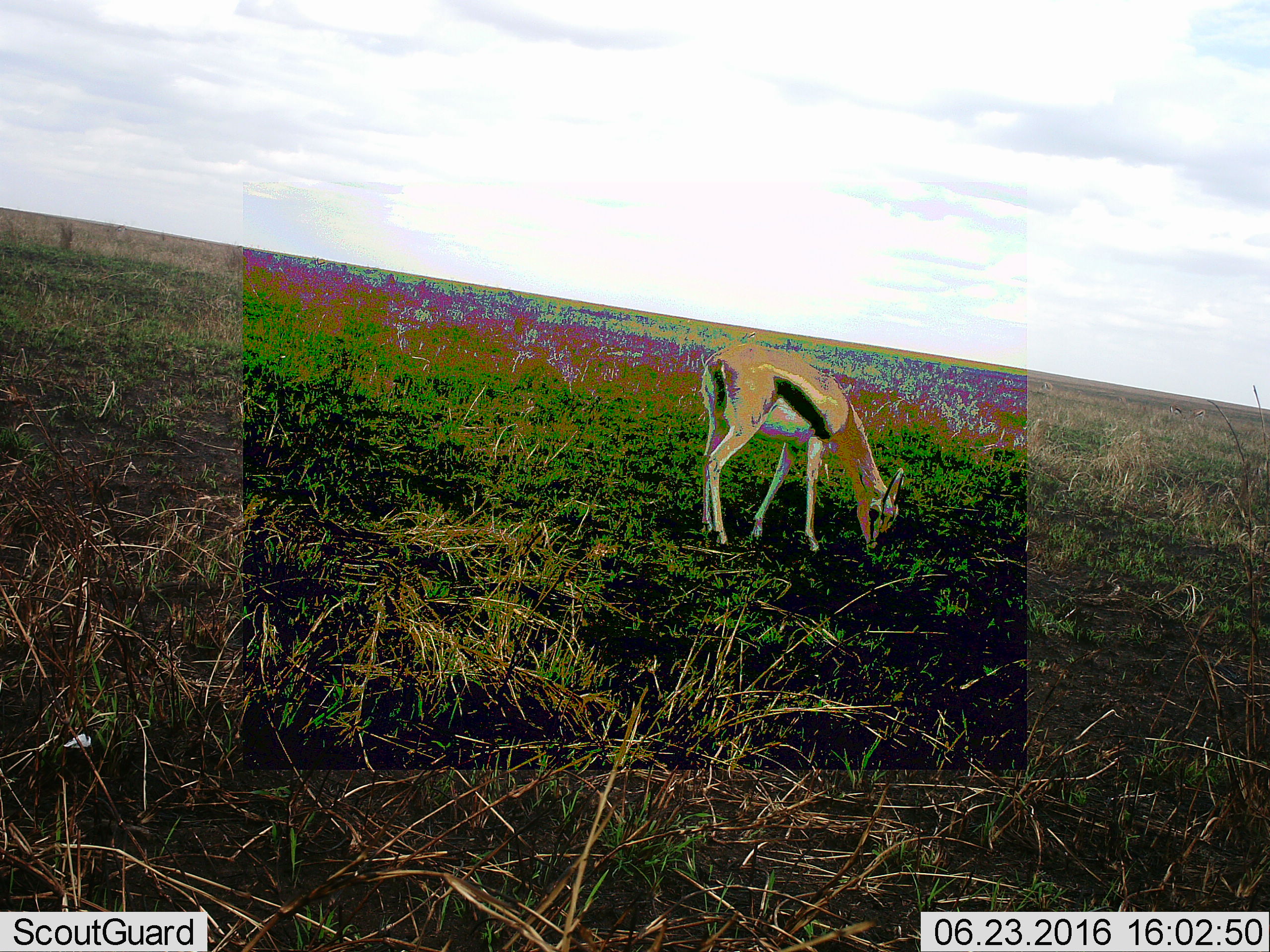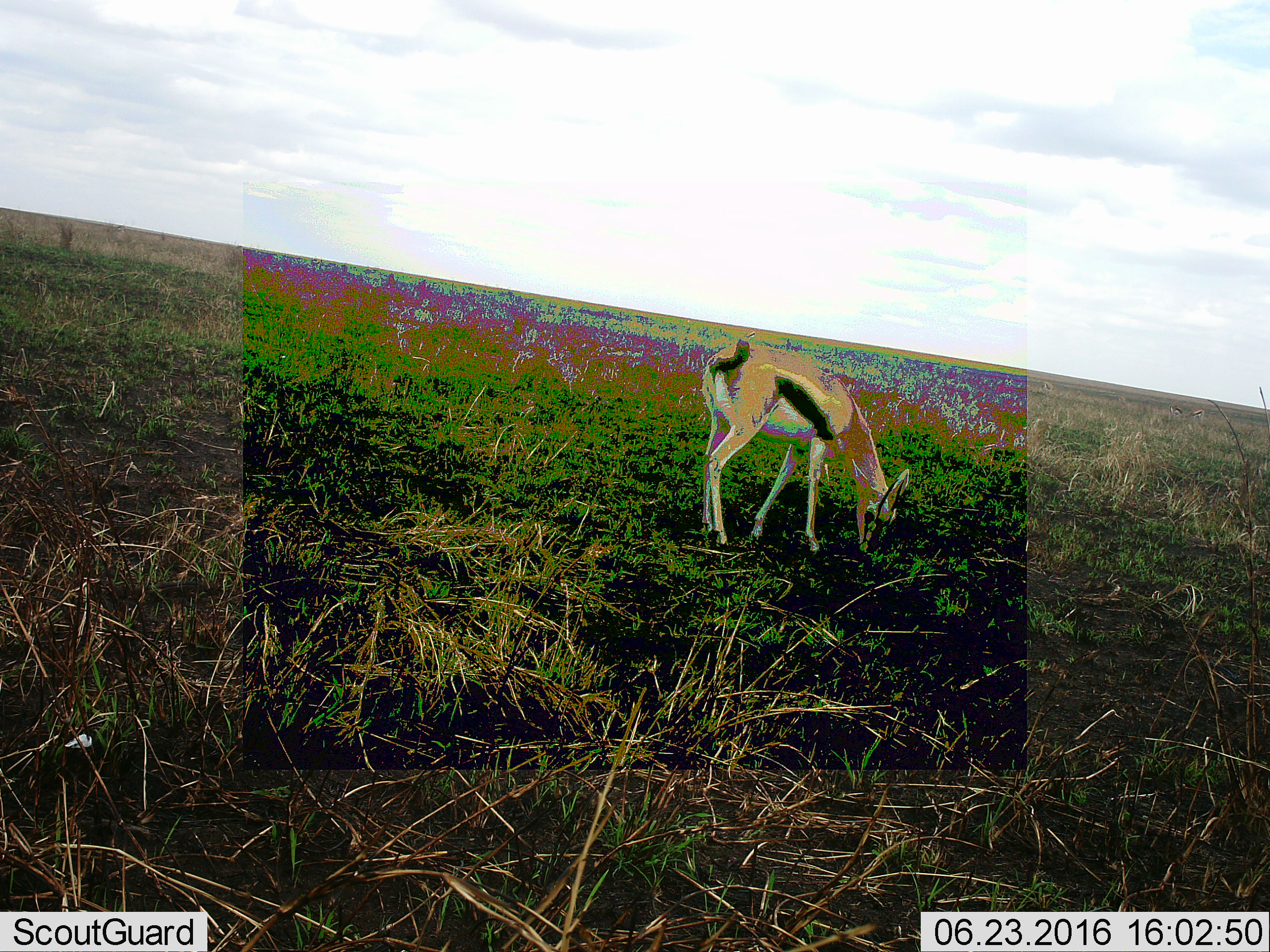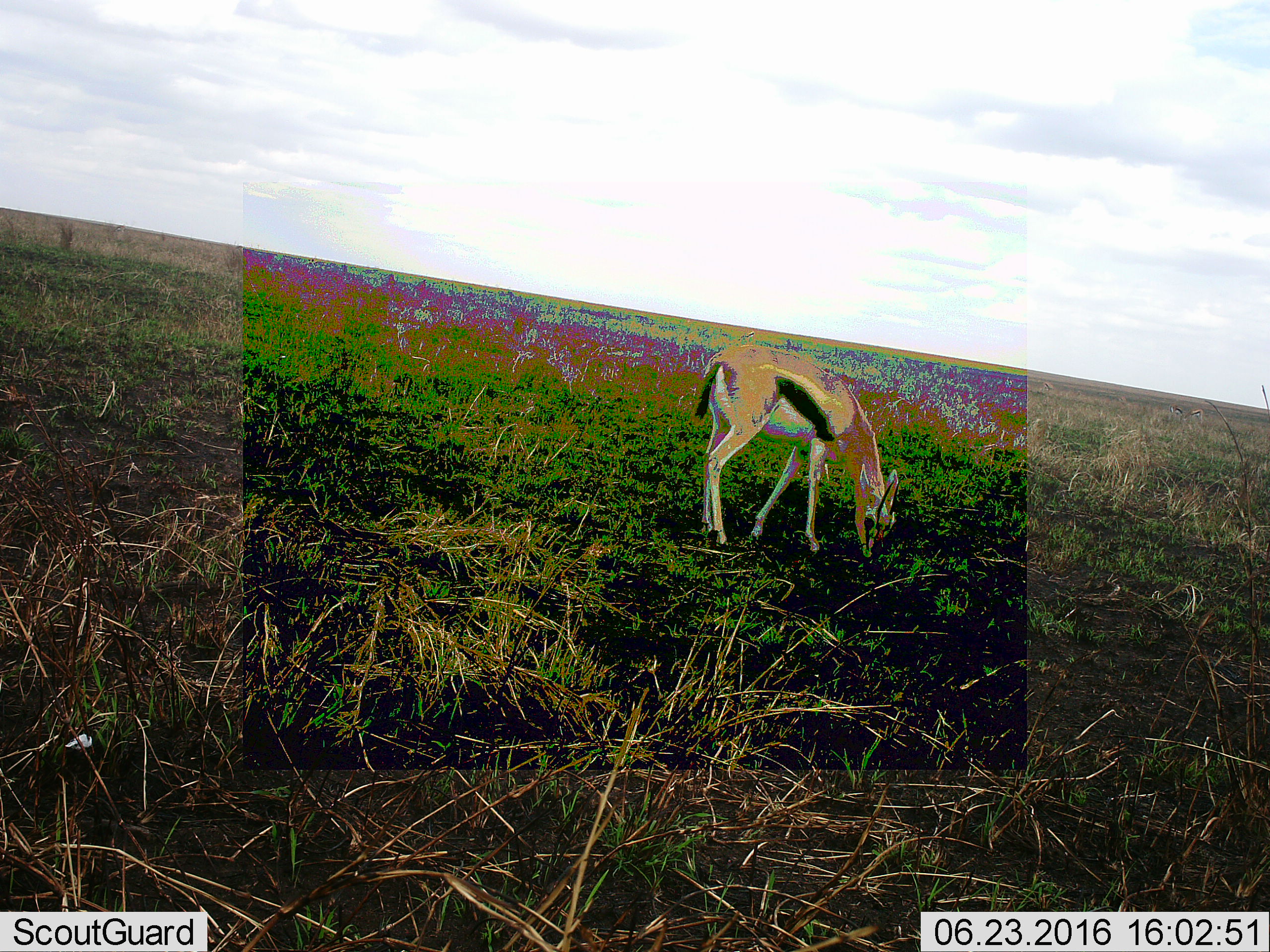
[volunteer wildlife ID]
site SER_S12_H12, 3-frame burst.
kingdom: Animalia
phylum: Chordata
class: Mammalia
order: Artiodactyla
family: Bovidae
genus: Eudorcas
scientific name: Eudorcas thomsonii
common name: thomson's gazelle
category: gazellethomsons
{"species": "gazellethomsons (thomson's gazelle) (Eudorcas thomsonii)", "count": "1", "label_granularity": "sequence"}